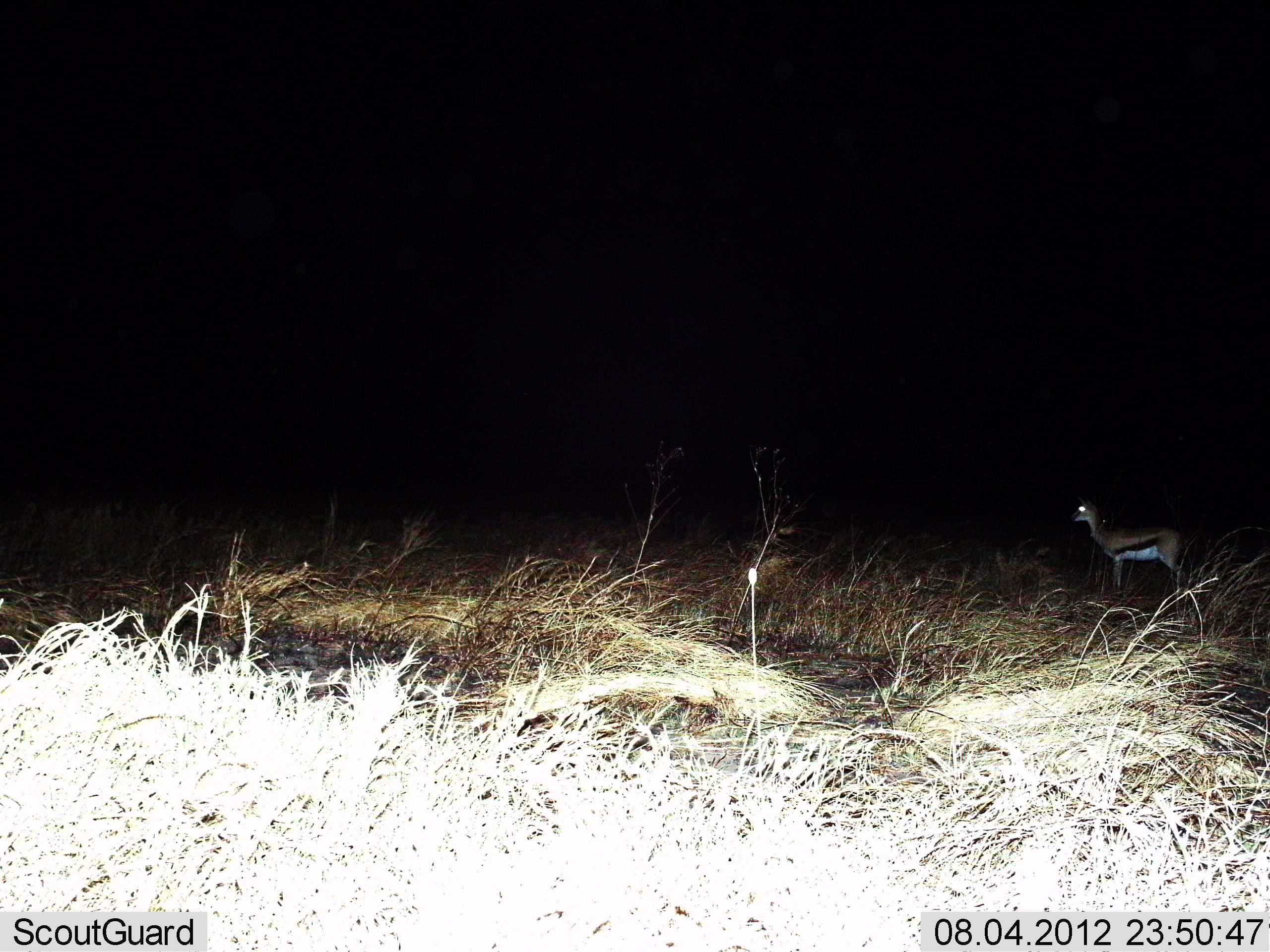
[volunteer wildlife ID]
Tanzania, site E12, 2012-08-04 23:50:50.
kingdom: Animalia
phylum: Chordata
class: Mammalia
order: Artiodactyla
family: Bovidae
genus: Eudorcas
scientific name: Eudorcas thomsonii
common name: thomson's gazelle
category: gazellethomsons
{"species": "gazellethomsons (thomson's gazelle) (Eudorcas thomsonii)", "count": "1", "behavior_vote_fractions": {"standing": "100%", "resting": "0%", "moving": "0%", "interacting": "0%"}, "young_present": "0%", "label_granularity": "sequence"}